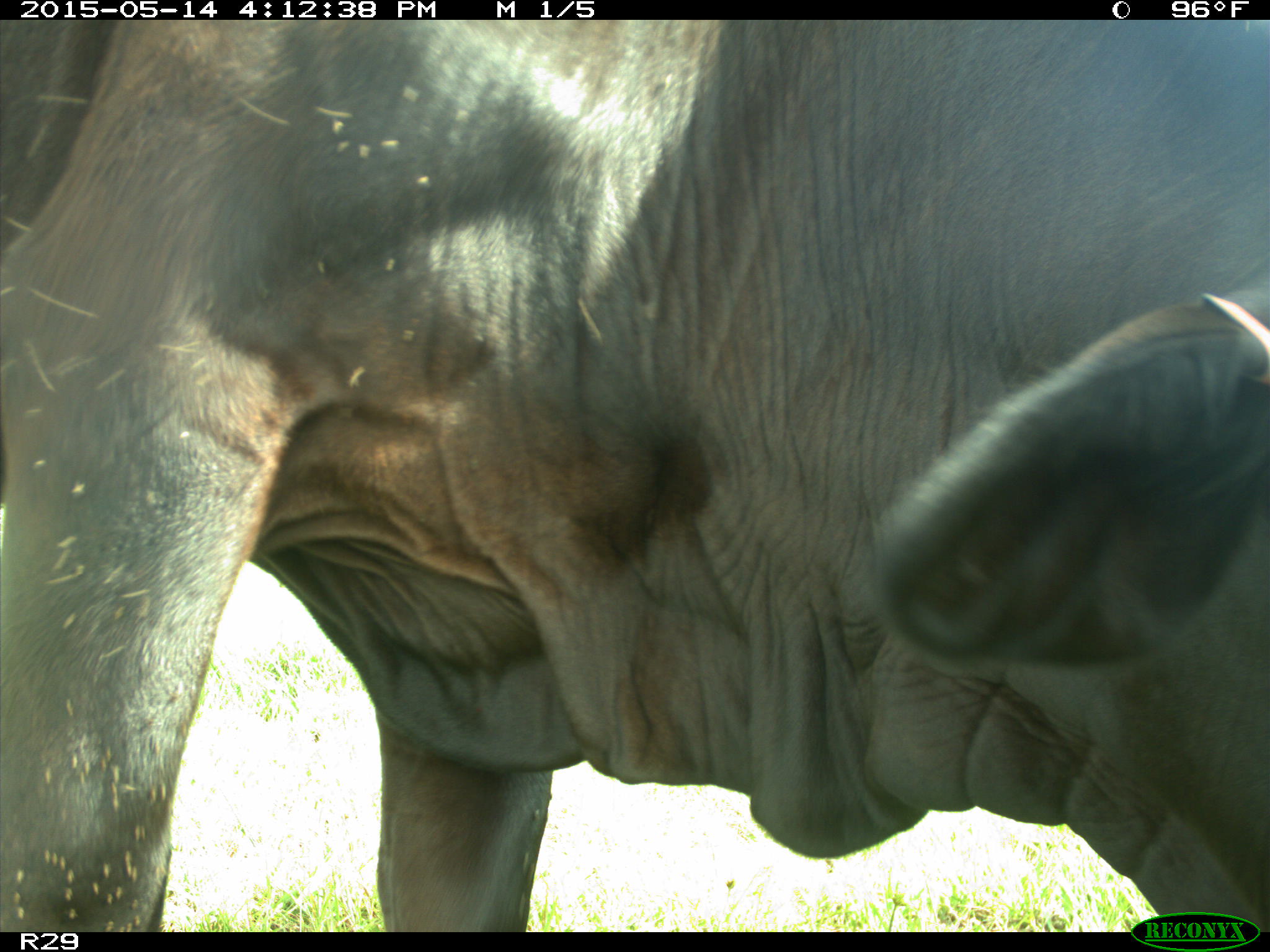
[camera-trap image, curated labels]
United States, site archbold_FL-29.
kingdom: Animalia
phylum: Chordata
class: Mammalia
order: Artiodactyla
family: Bovidae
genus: Bos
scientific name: Bos taurus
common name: domestic cow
Bos taurus (domestic cow).